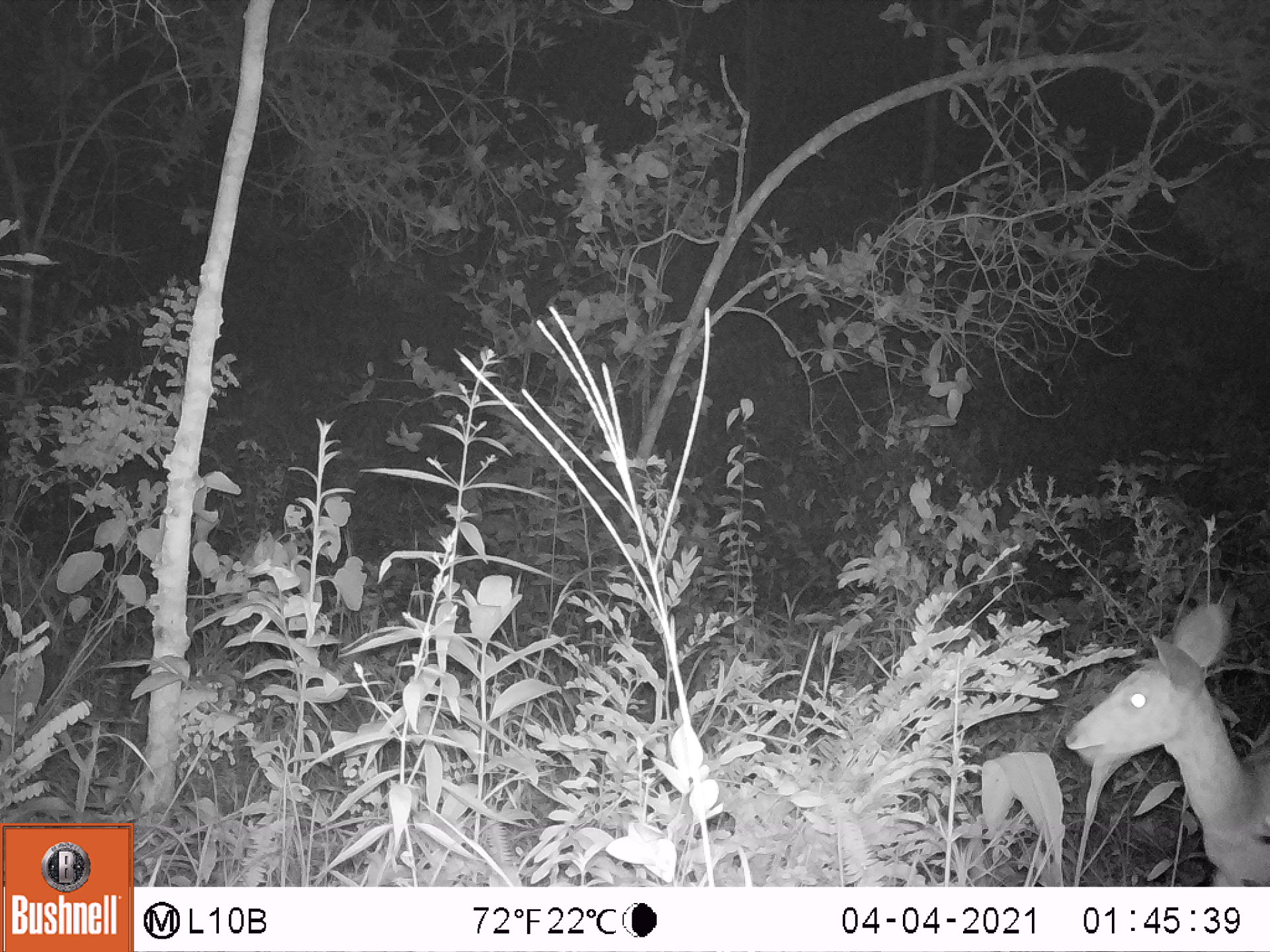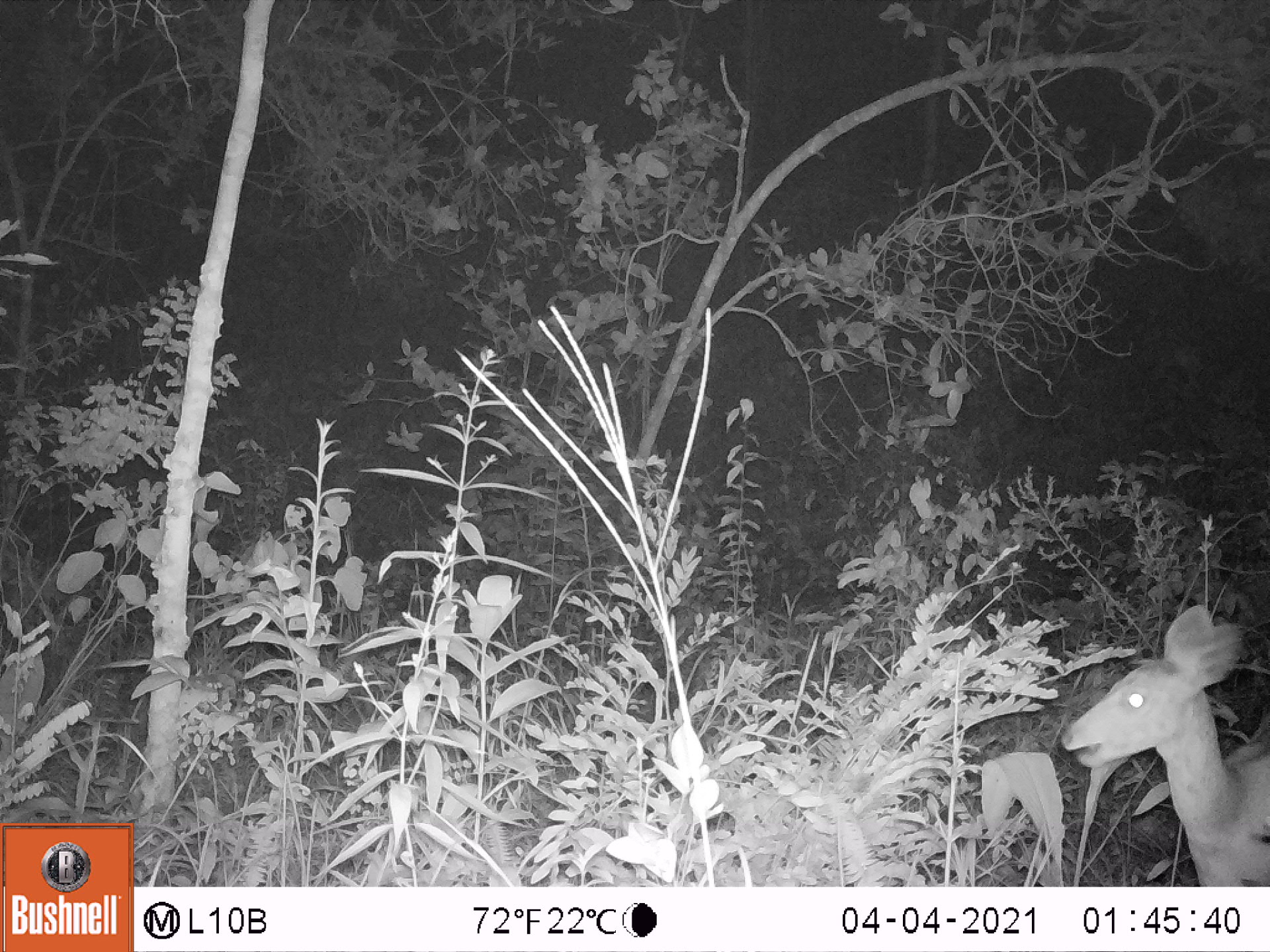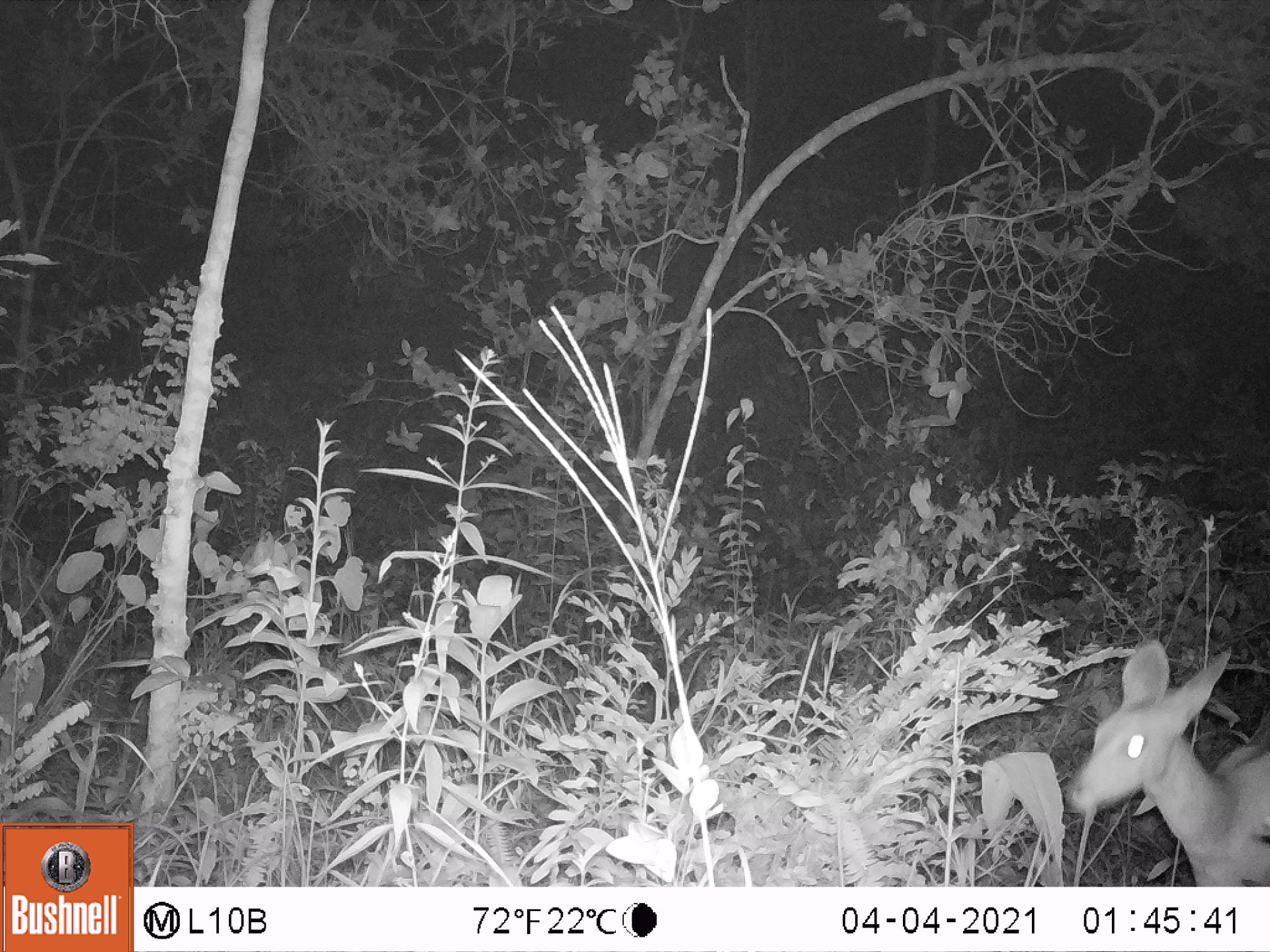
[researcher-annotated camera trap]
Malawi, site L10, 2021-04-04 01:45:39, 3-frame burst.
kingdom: Animalia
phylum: Chordata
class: Mammalia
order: Artiodactyla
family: Bovidae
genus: Tragelaphus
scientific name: Tragelaphus sylvaticus sylvaticus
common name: cape bushbuck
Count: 1.